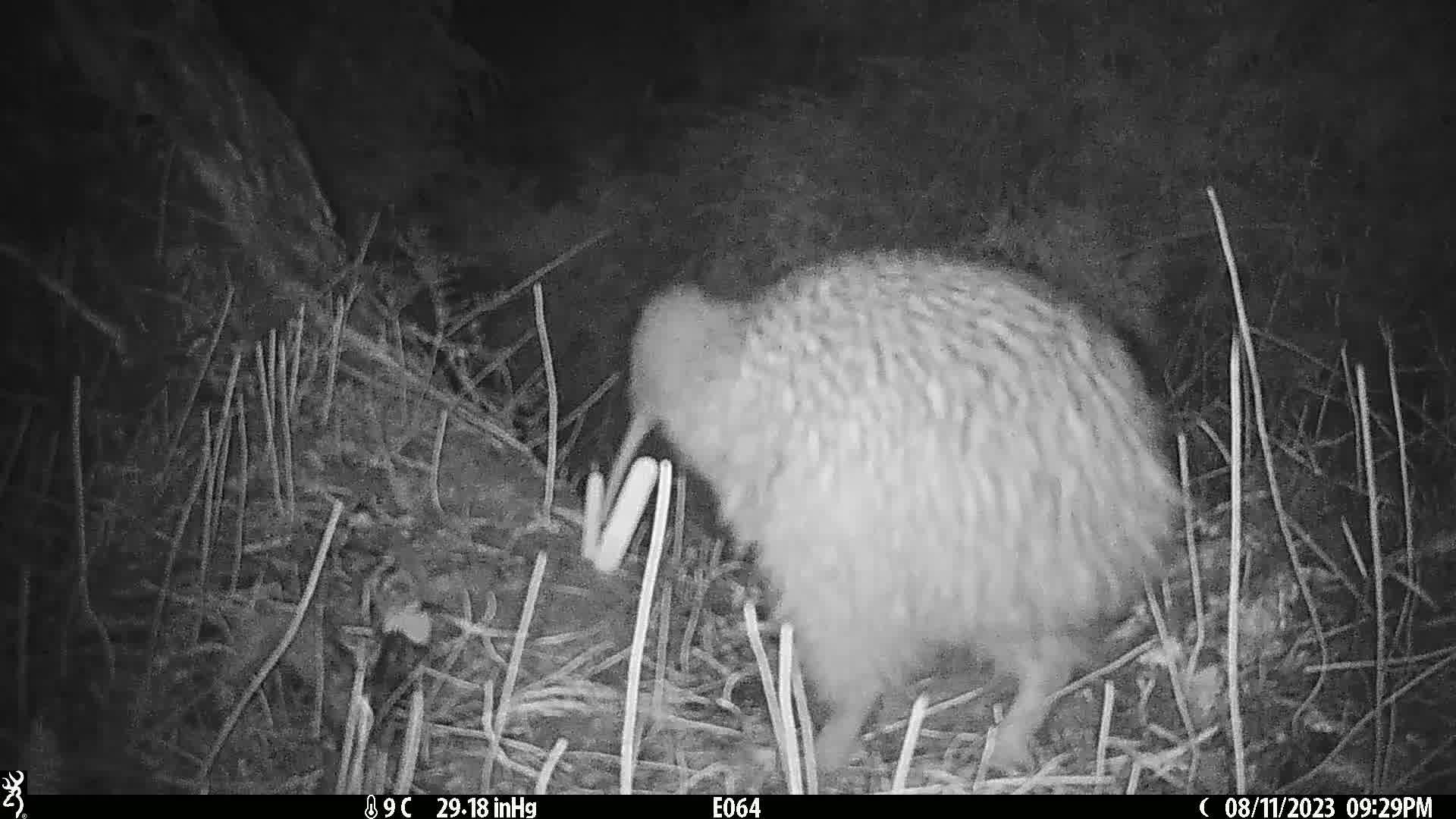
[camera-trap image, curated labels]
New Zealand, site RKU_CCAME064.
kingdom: Animalia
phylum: Chordata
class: Aves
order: Apterygiformes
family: Apterygidae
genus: Apteryx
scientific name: Apteryx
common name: kiwi